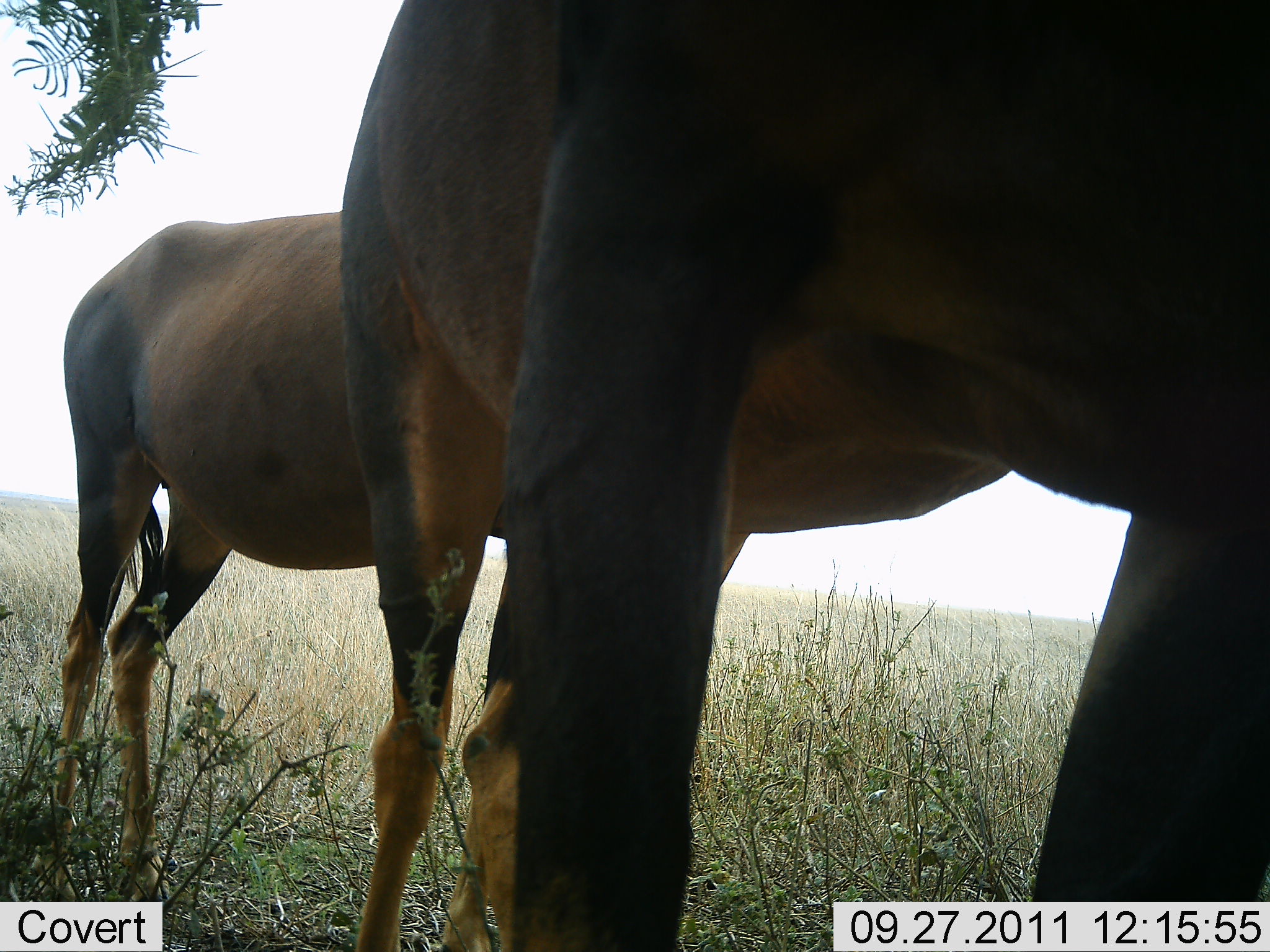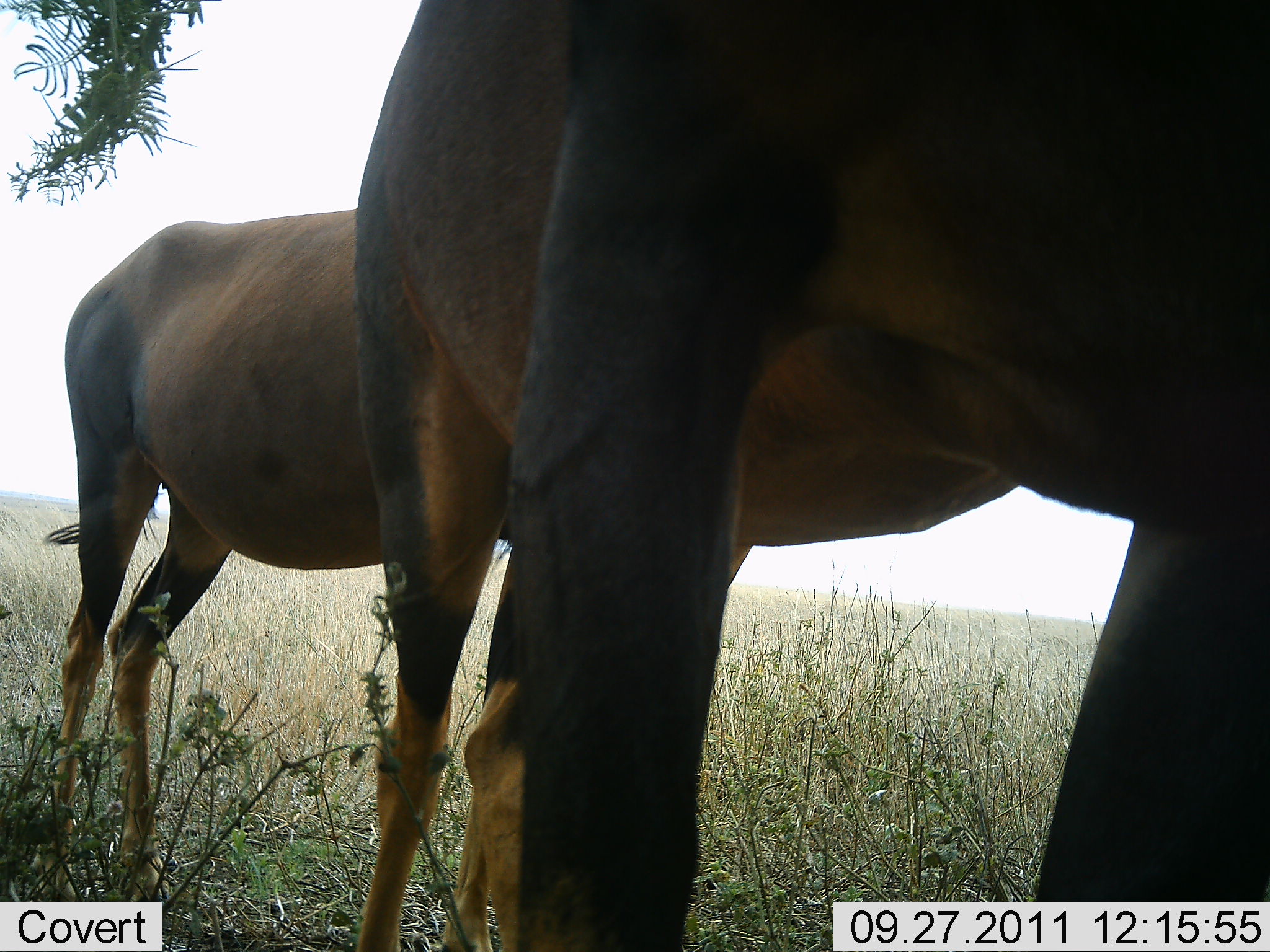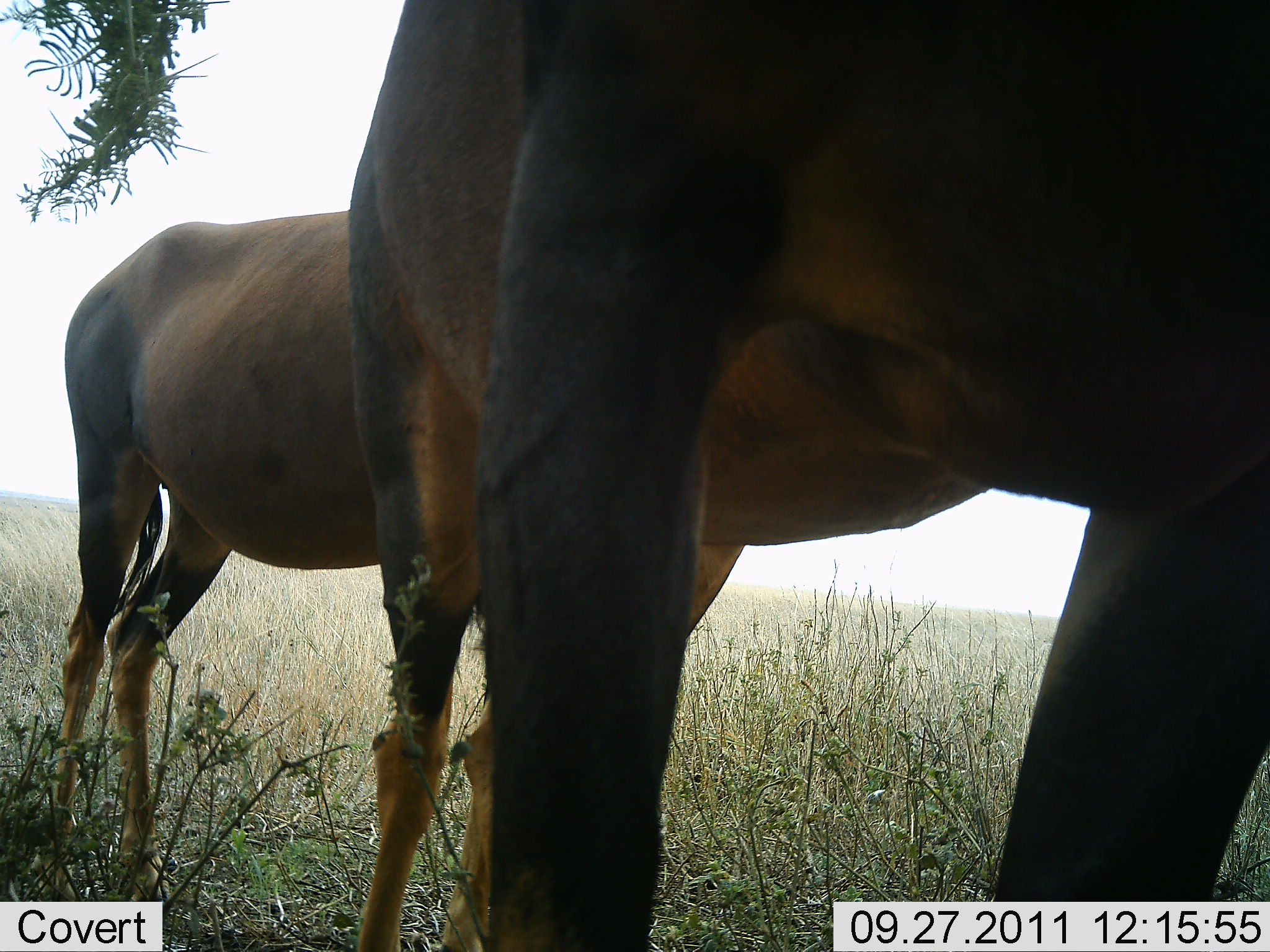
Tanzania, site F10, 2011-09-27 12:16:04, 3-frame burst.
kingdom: Animalia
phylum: Chordata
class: Mammalia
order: Artiodactyla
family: Bovidae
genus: Damaliscus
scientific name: Damaliscus lunatus jimela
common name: topi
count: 2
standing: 100%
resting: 0%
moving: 0%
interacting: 0%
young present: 0%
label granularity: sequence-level